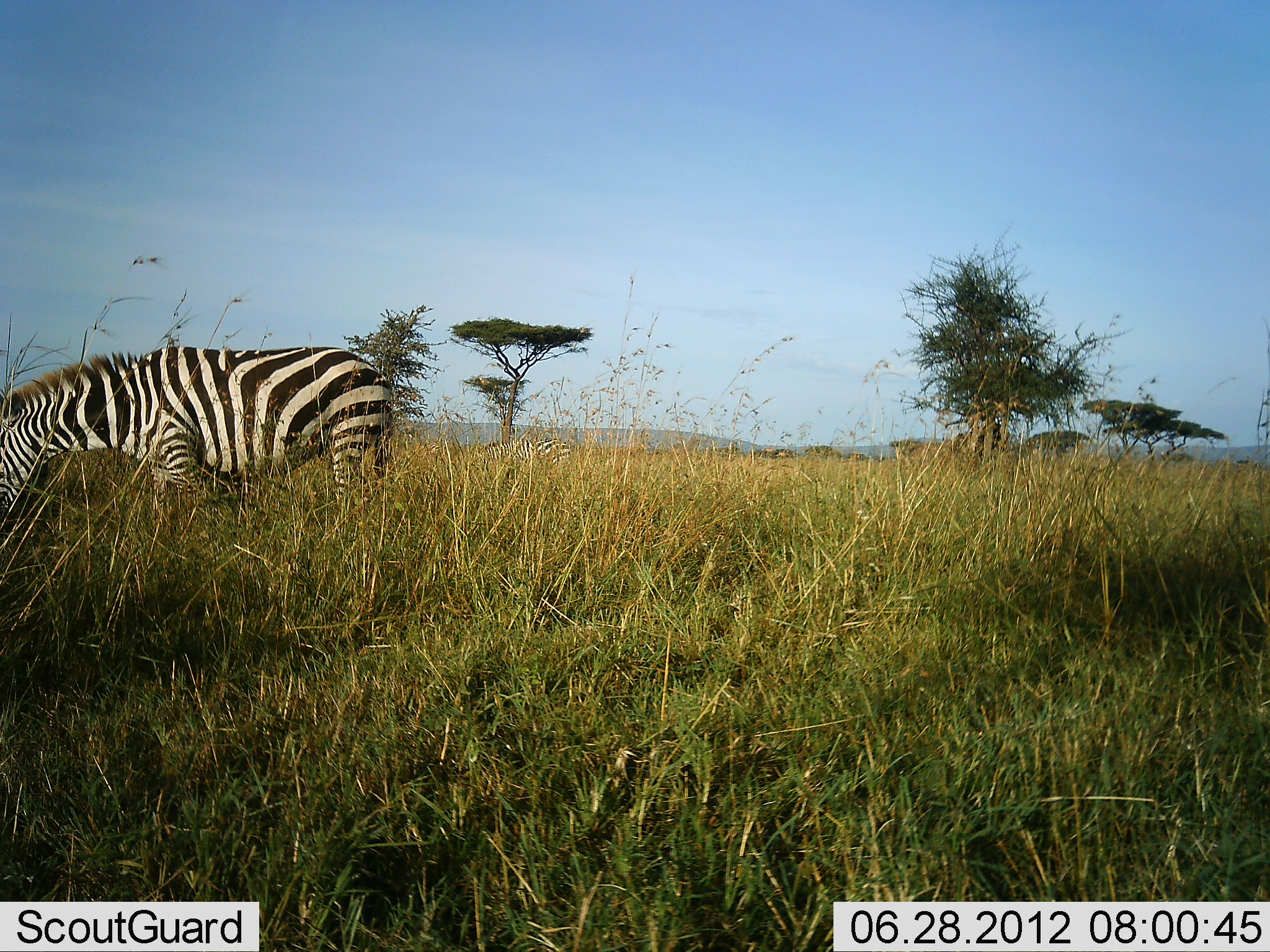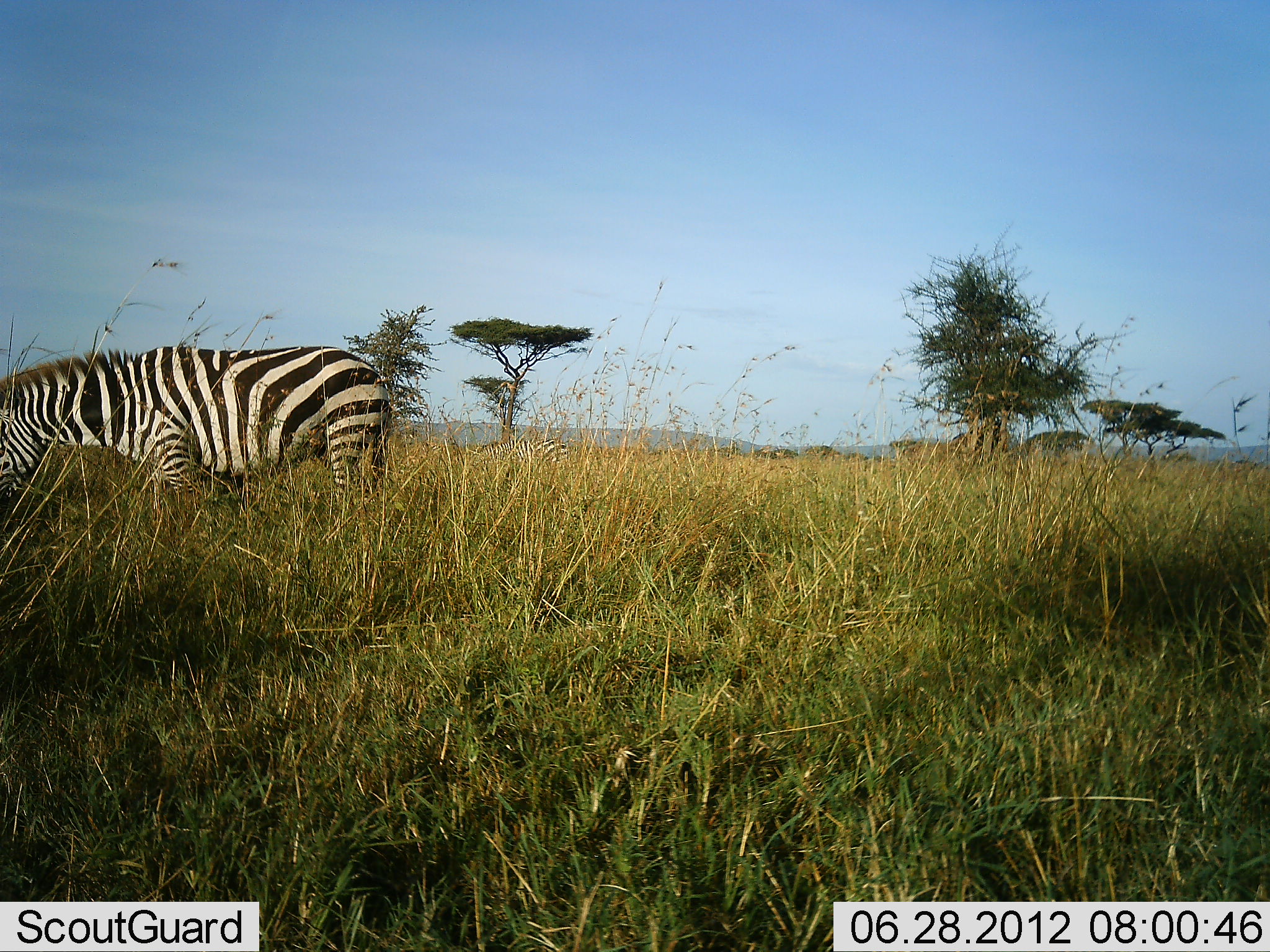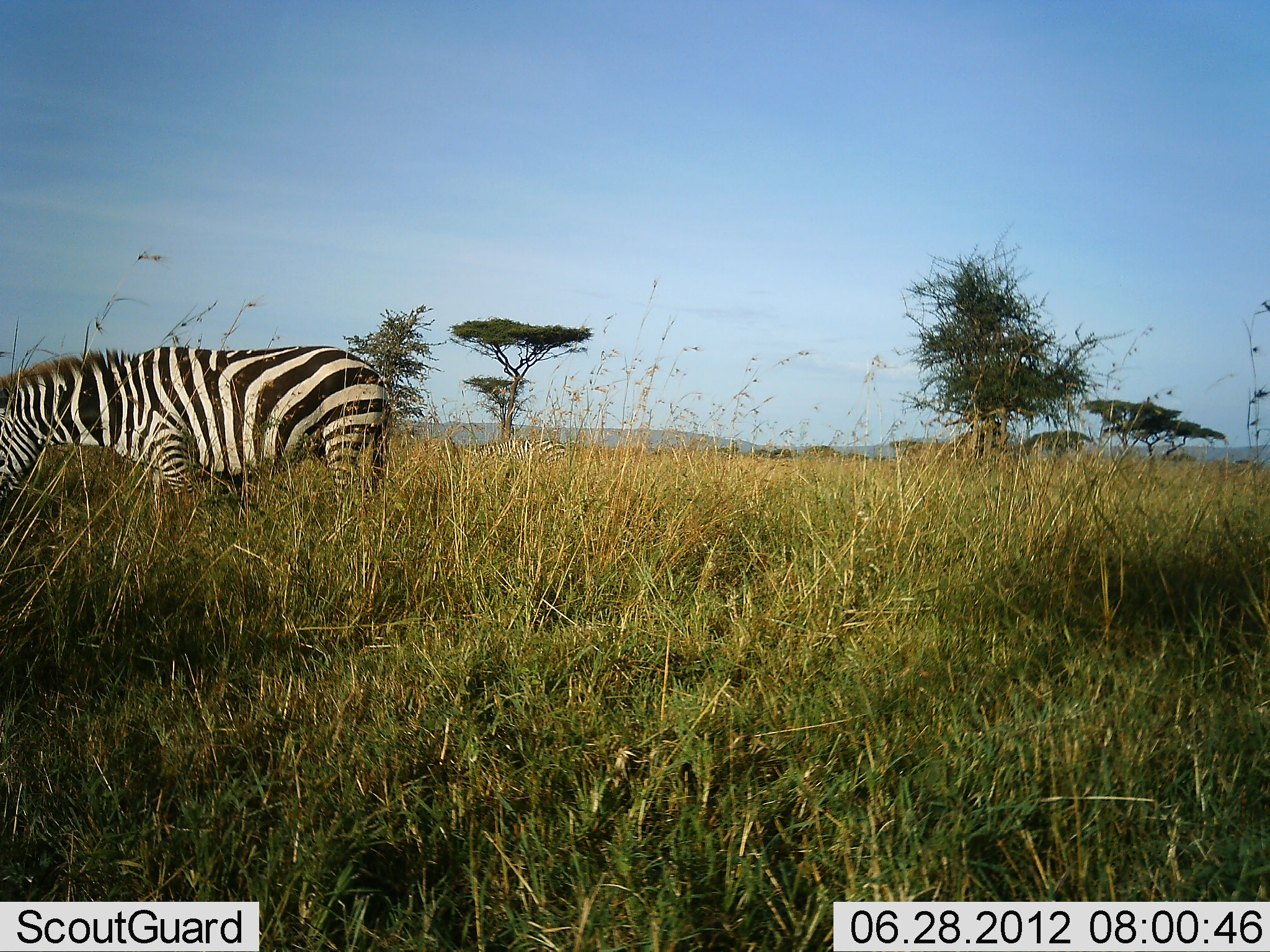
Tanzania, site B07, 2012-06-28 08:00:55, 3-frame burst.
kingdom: Animalia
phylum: Chordata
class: Mammalia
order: Perissodactyla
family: Equidae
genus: Equus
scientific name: Equus quagga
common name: plains zebra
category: zebra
Zebra (plains zebra) (Equus quagga), count 1. Behavior (volunteer vote fractions): standing 20%, resting 0%, moving 10%, interacting 0%. Young present (vote fraction): 0%. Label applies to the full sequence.